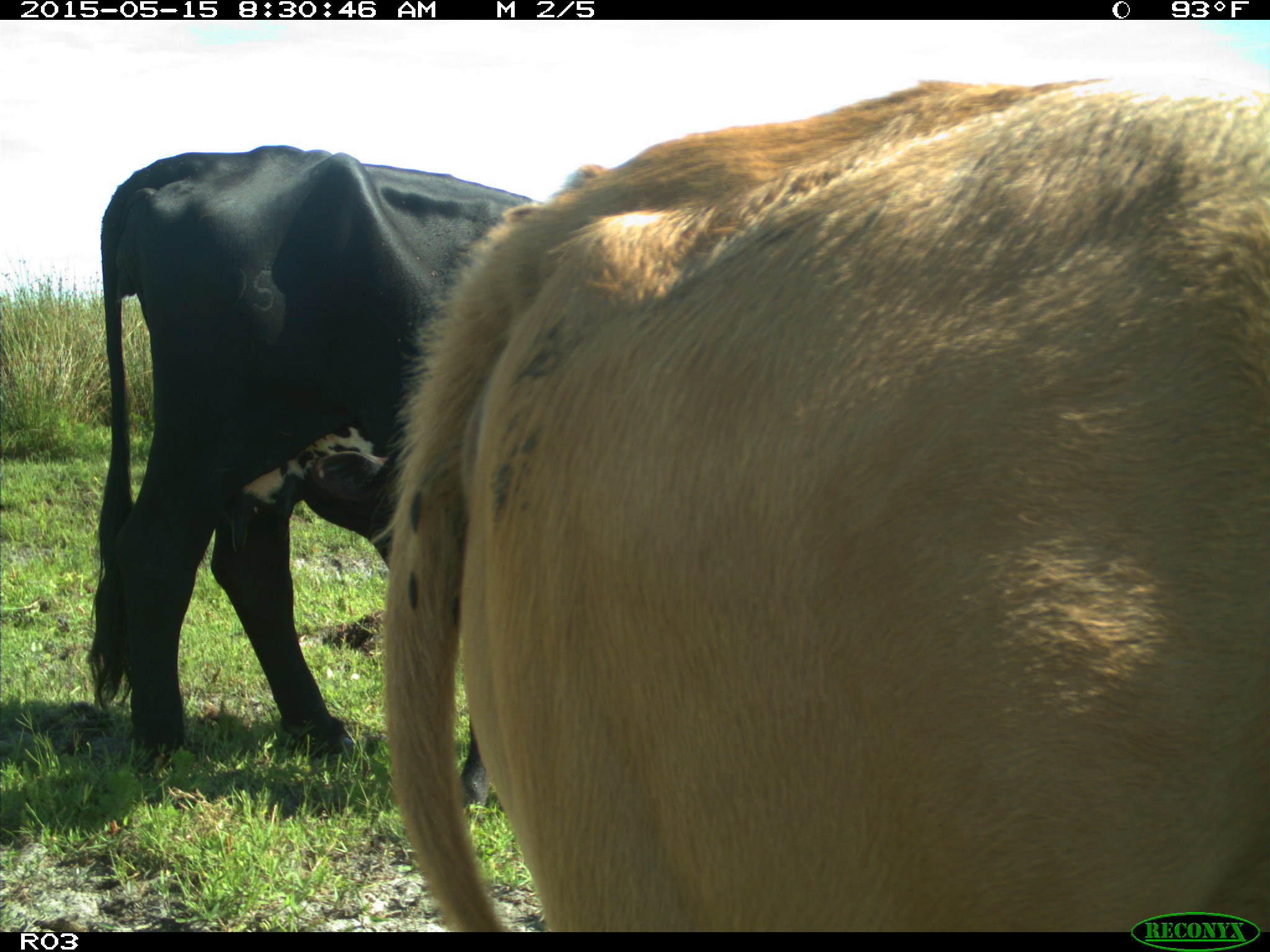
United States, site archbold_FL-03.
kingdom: Animalia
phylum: Chordata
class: Mammalia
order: Artiodactyla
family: Bovidae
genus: Bos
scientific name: Bos taurus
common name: domestic cow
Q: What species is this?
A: Bos taurus (domestic cow).